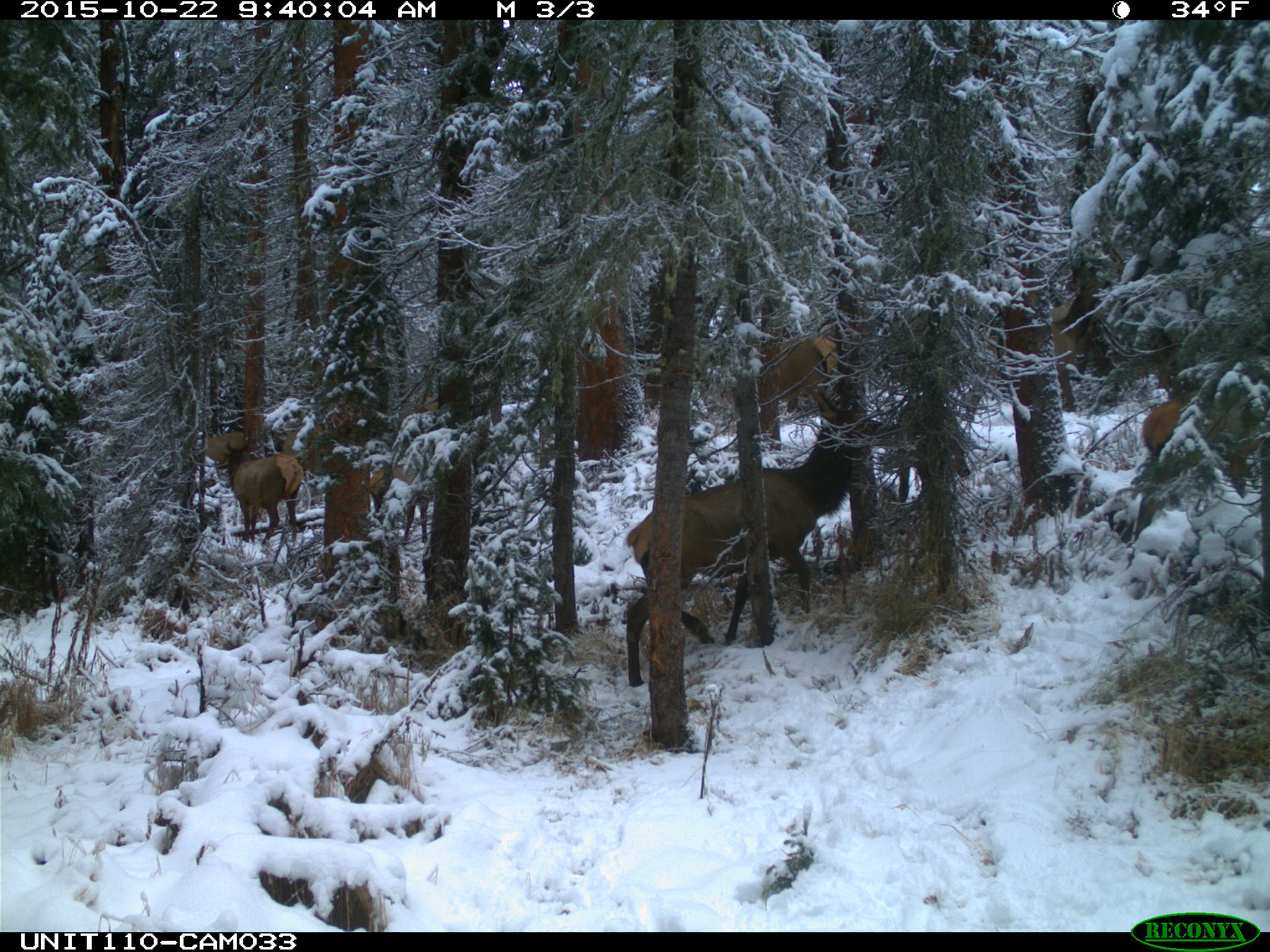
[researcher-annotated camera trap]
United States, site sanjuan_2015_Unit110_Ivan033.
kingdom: Animalia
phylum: Chordata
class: Mammalia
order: Artiodactyla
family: Cervidae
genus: Cervus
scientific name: Cervus elaphus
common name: red deer